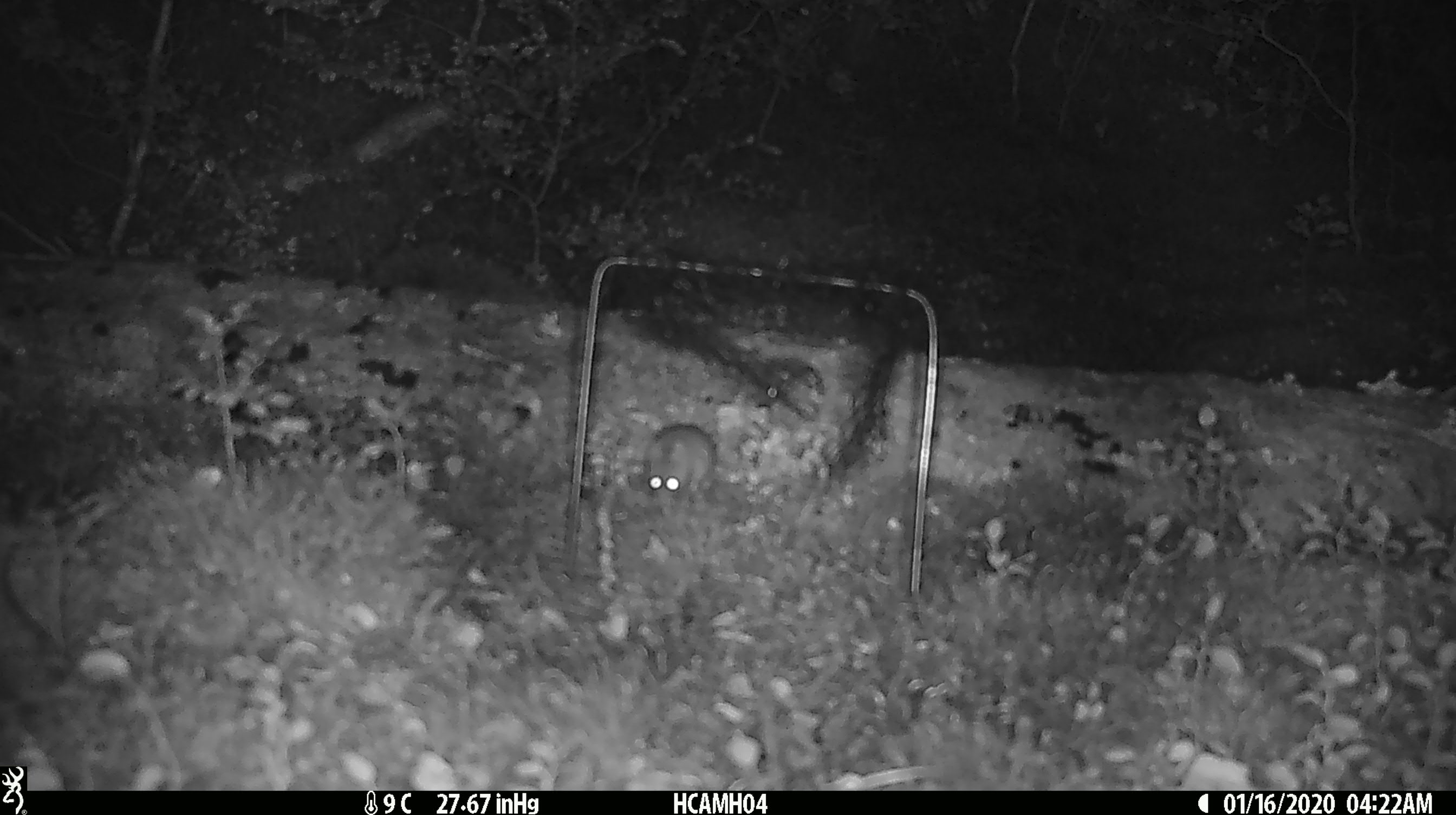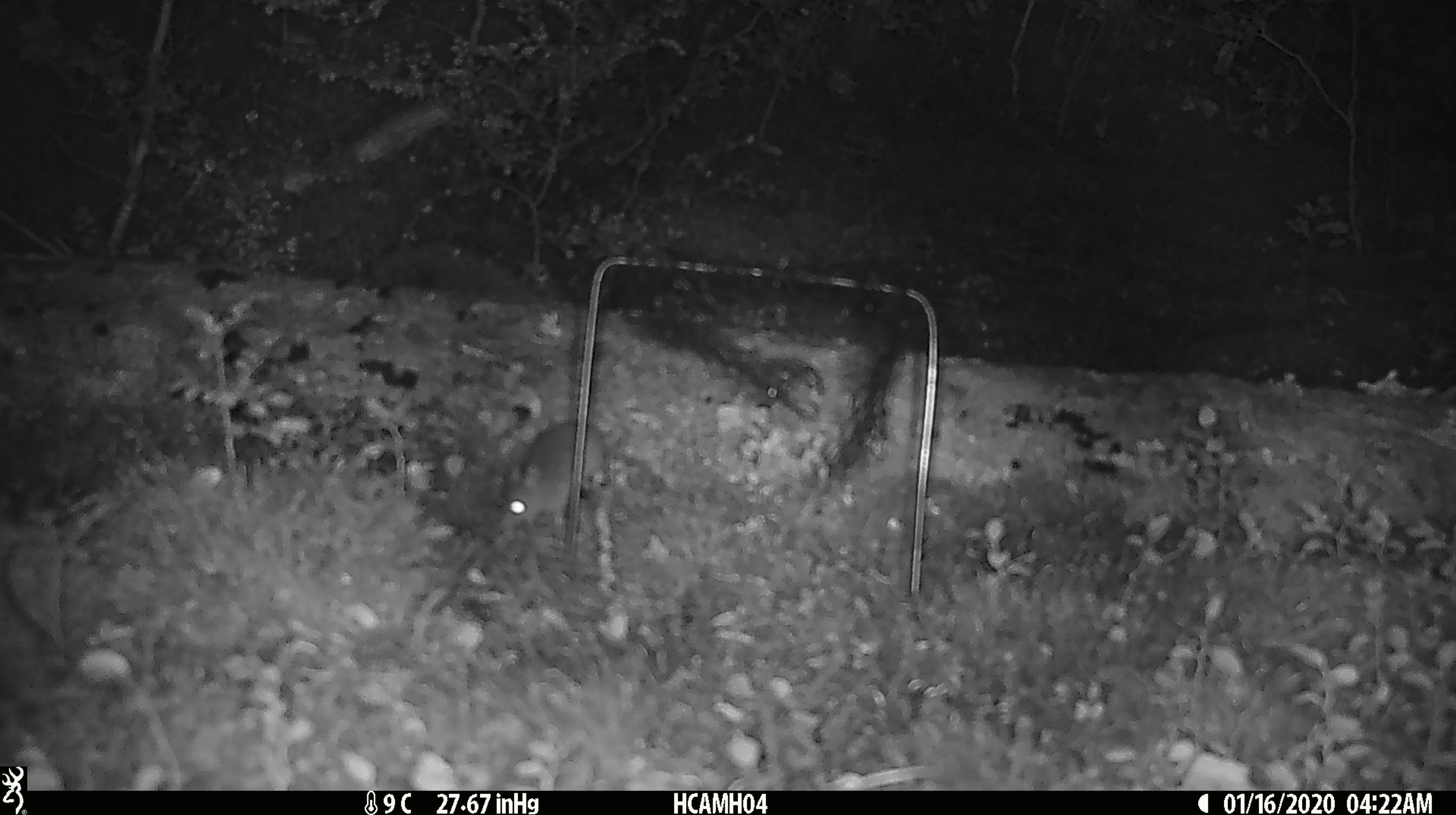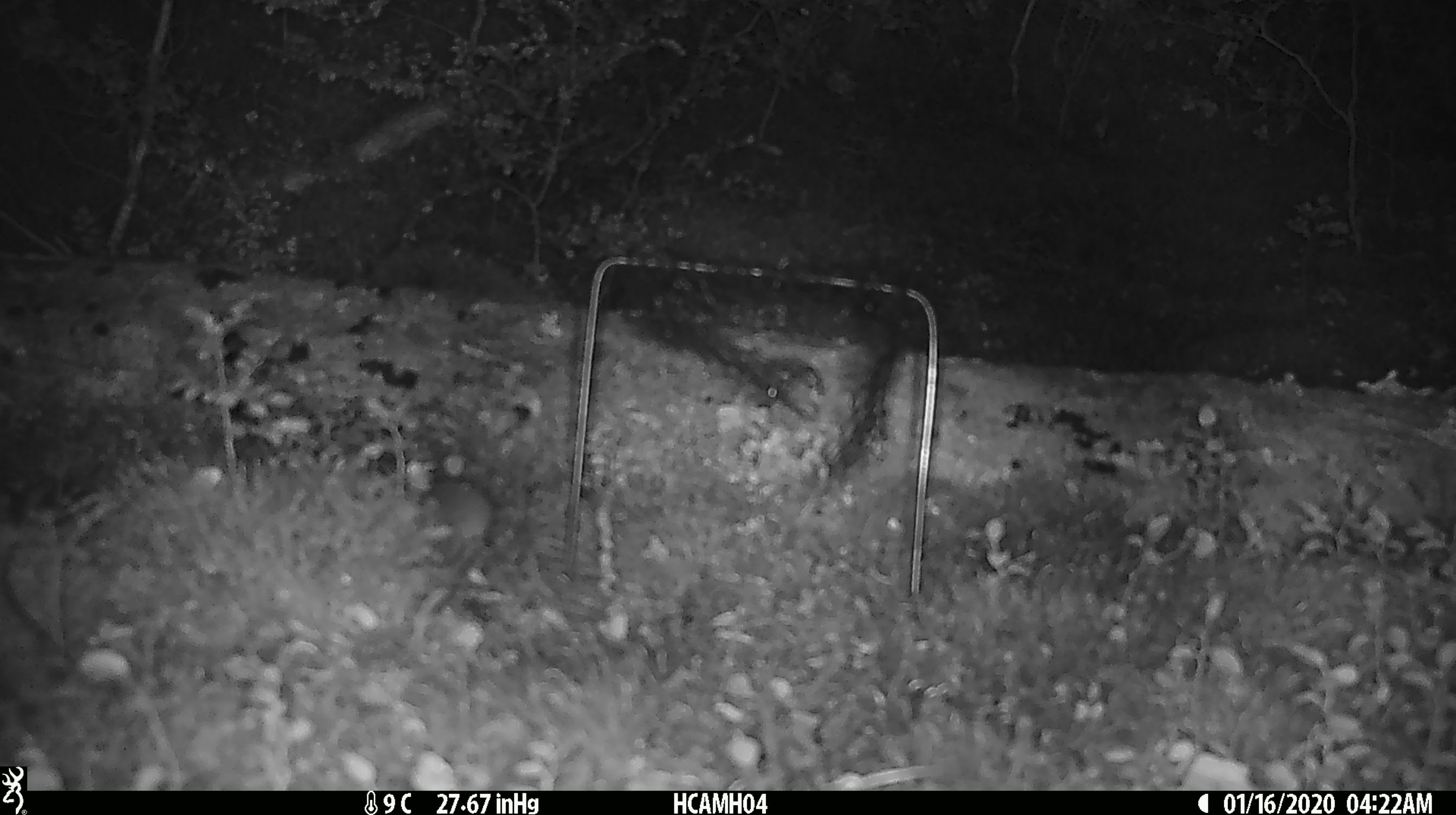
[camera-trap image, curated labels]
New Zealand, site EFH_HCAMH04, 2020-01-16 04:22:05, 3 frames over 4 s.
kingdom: Animalia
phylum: Chordata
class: Mammalia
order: Rodentia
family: Muridae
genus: Mus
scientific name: Mus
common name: mouse